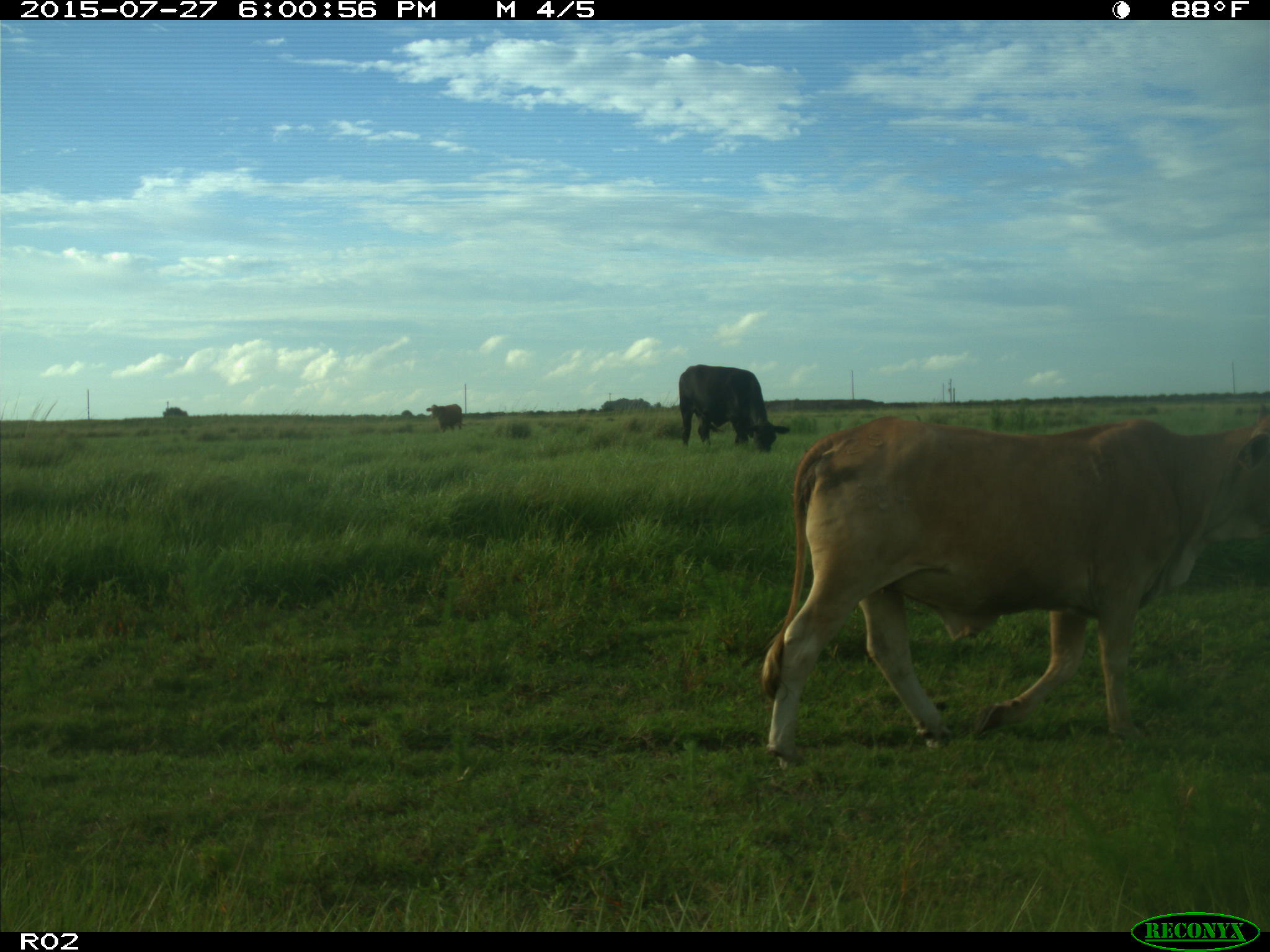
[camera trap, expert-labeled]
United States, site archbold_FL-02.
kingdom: Animalia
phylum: Chordata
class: Mammalia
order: Artiodactyla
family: Bovidae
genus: Bos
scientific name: Bos taurus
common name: domestic cow